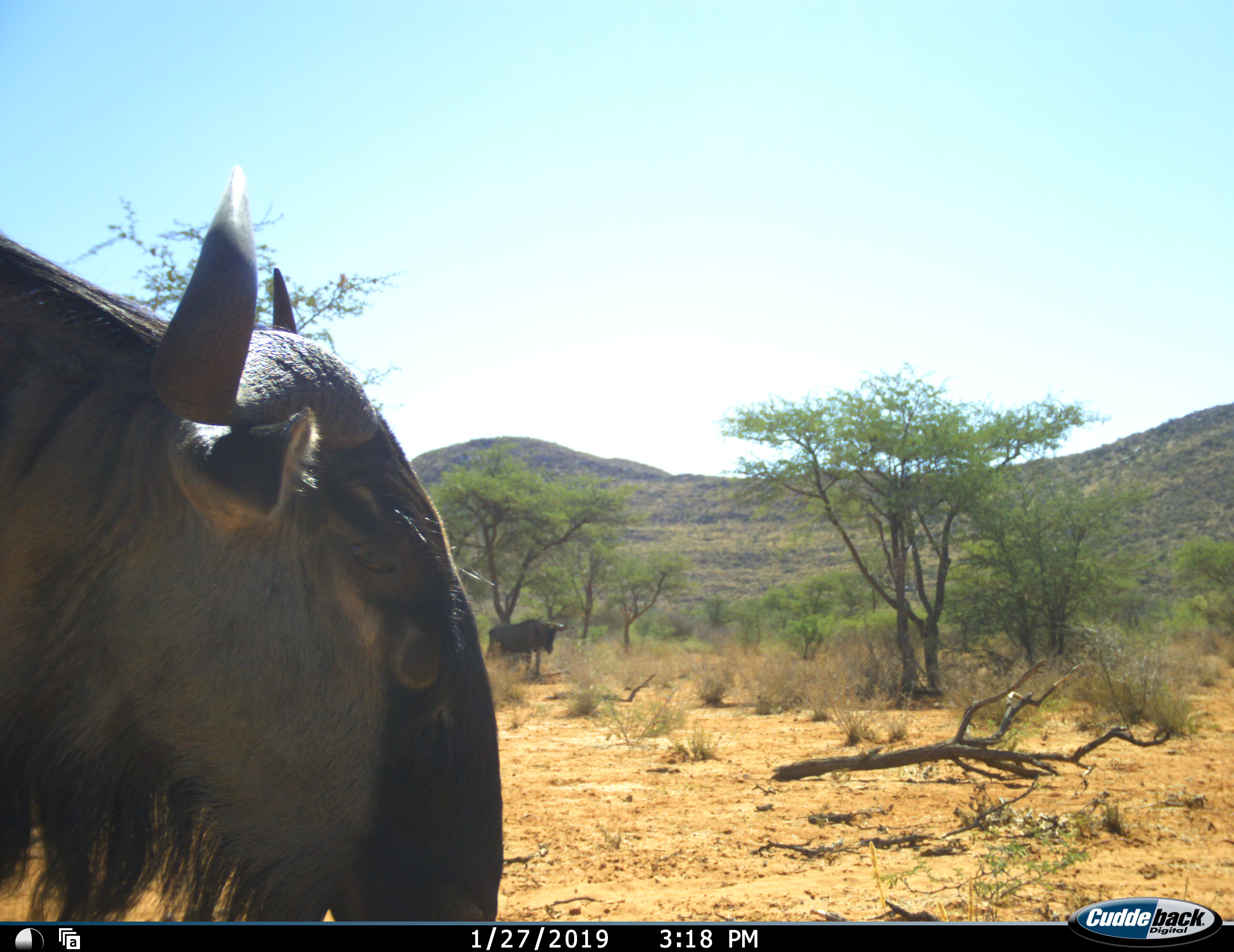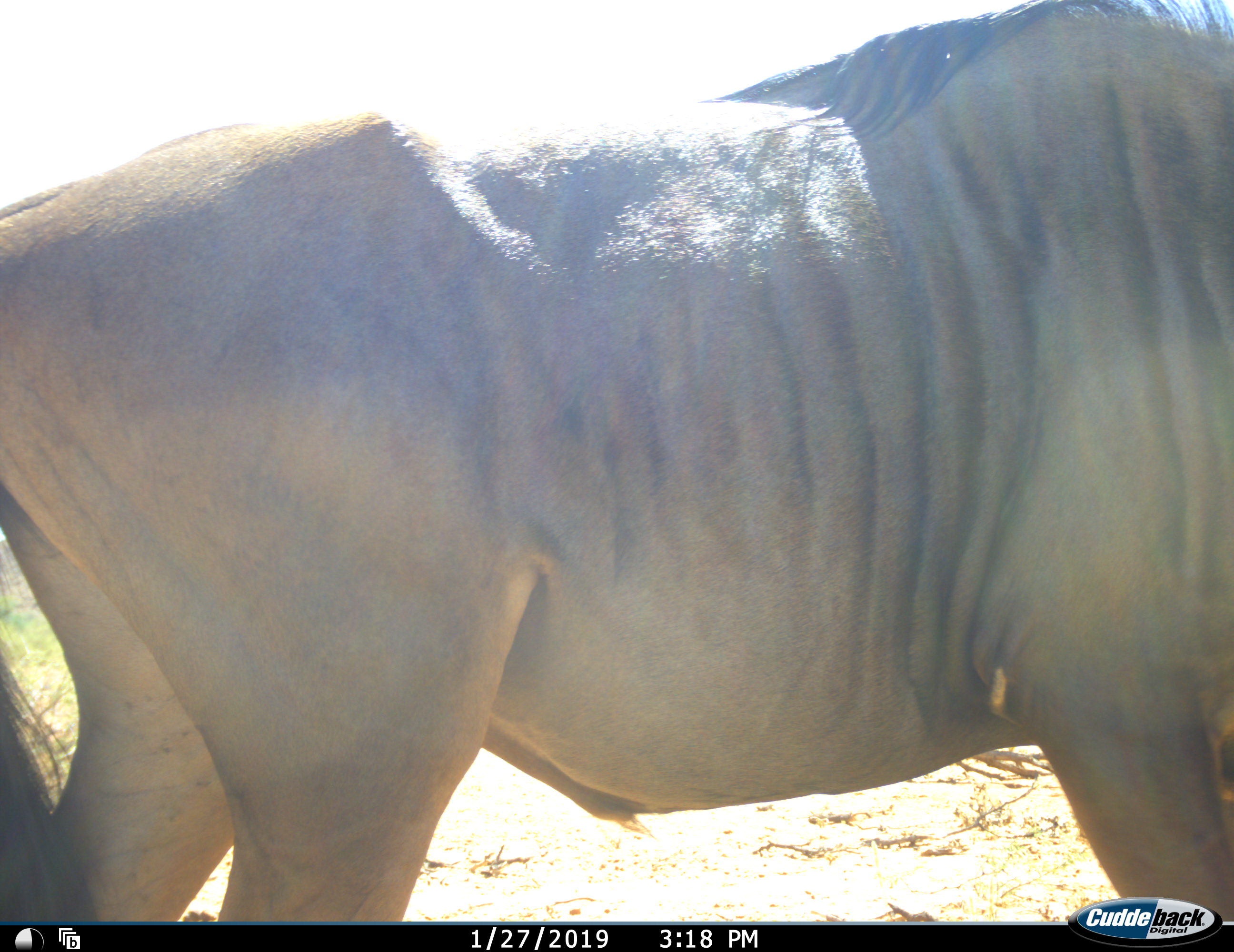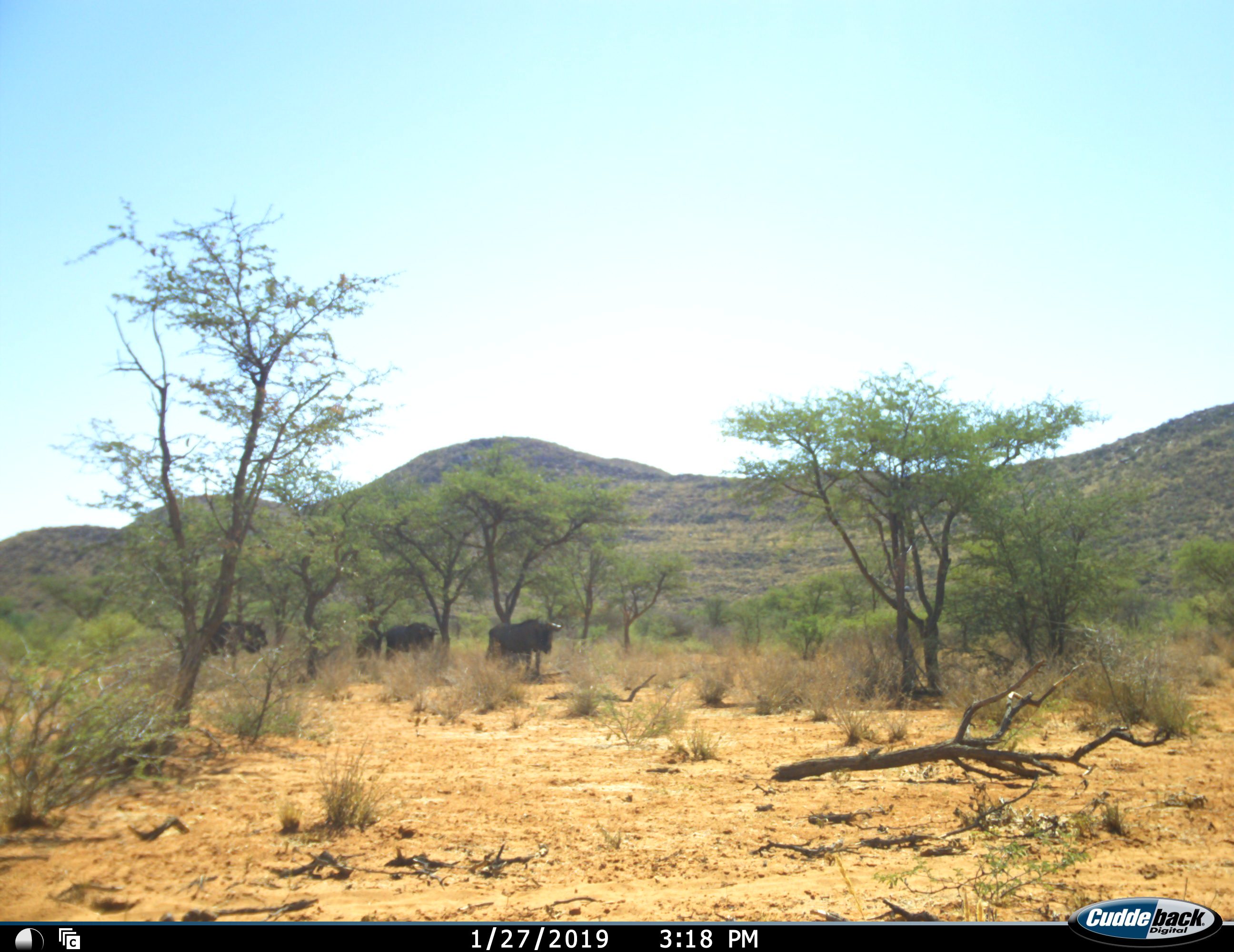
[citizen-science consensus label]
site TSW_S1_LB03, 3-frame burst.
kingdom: Animalia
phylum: Chordata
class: Mammalia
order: Artiodactyla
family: Bovidae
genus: Connochaetes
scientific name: Connochaetes taurinus taurinus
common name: blue wildebeest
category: wildebeestblue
Wildebeestblue (blue wildebeest) (Connochaetes taurinus taurinus), count 4. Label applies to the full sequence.